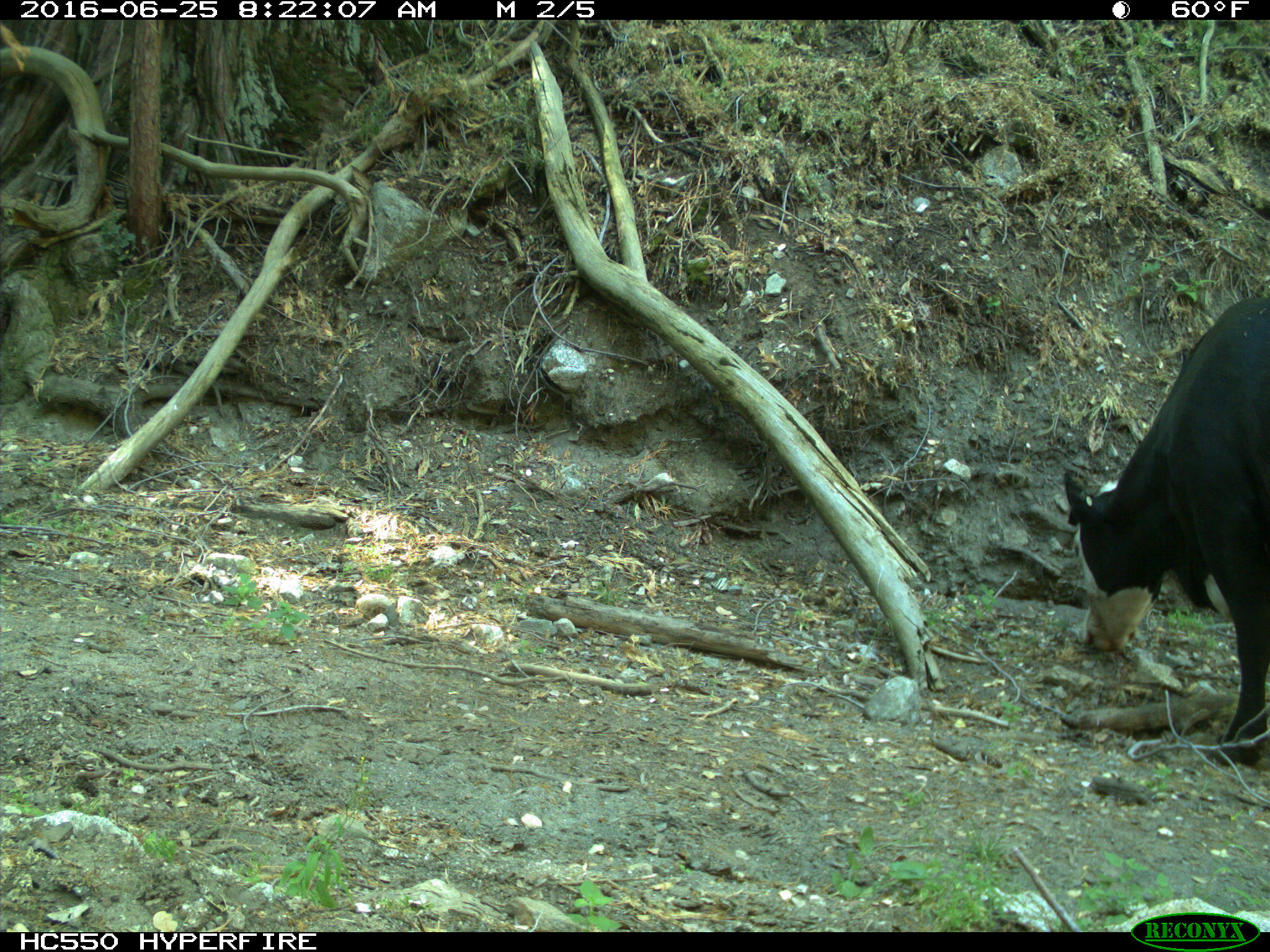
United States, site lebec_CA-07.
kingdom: Animalia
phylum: Chordata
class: Mammalia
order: Artiodactyla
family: Bovidae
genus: Bos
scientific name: Bos taurus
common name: domestic cow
Bos taurus (domestic cow).